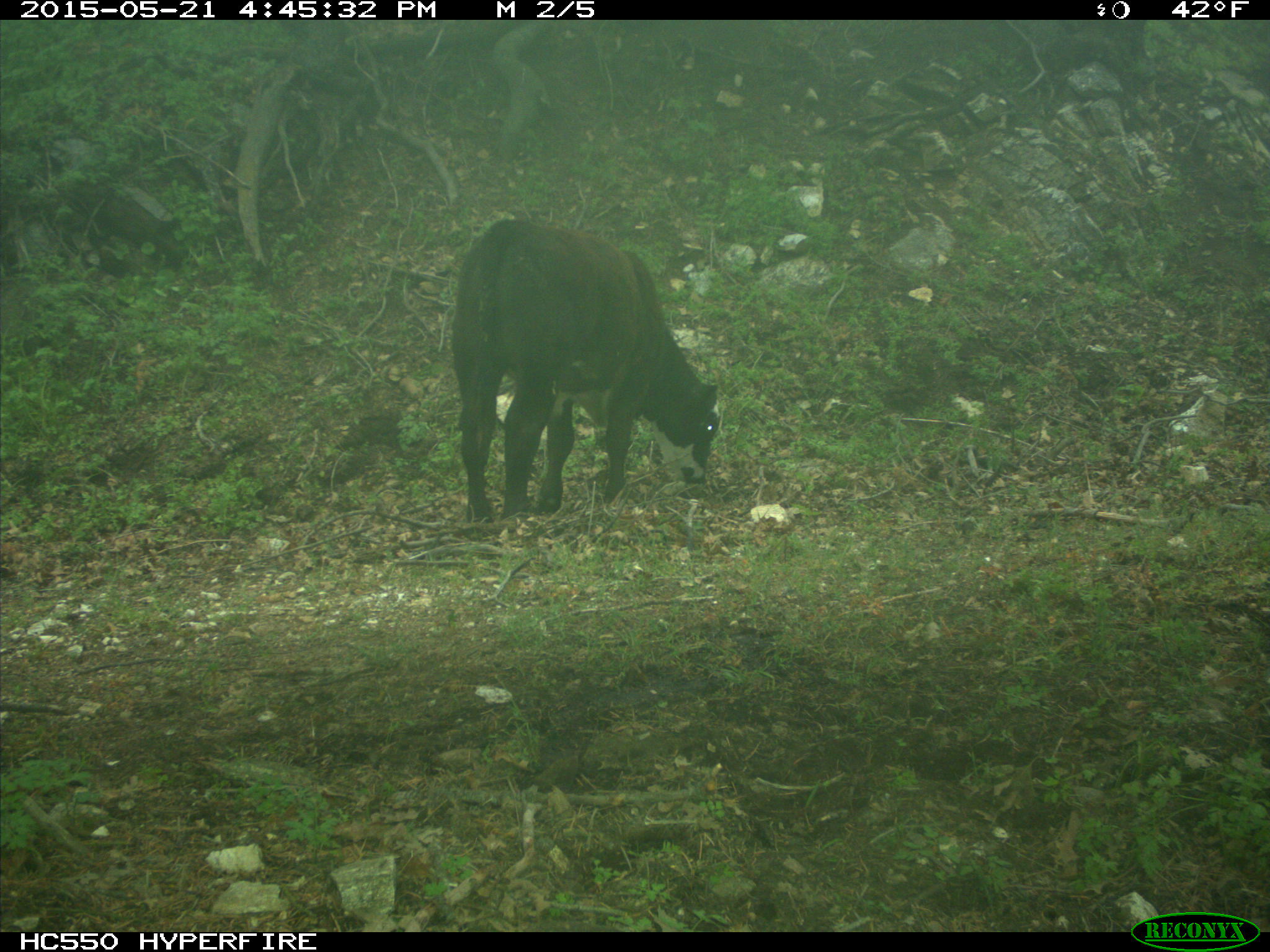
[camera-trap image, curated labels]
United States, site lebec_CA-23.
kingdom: Animalia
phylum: Chordata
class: Mammalia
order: Artiodactyla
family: Bovidae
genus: Bos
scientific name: Bos taurus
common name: domestic cow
Bos taurus (domestic cow).